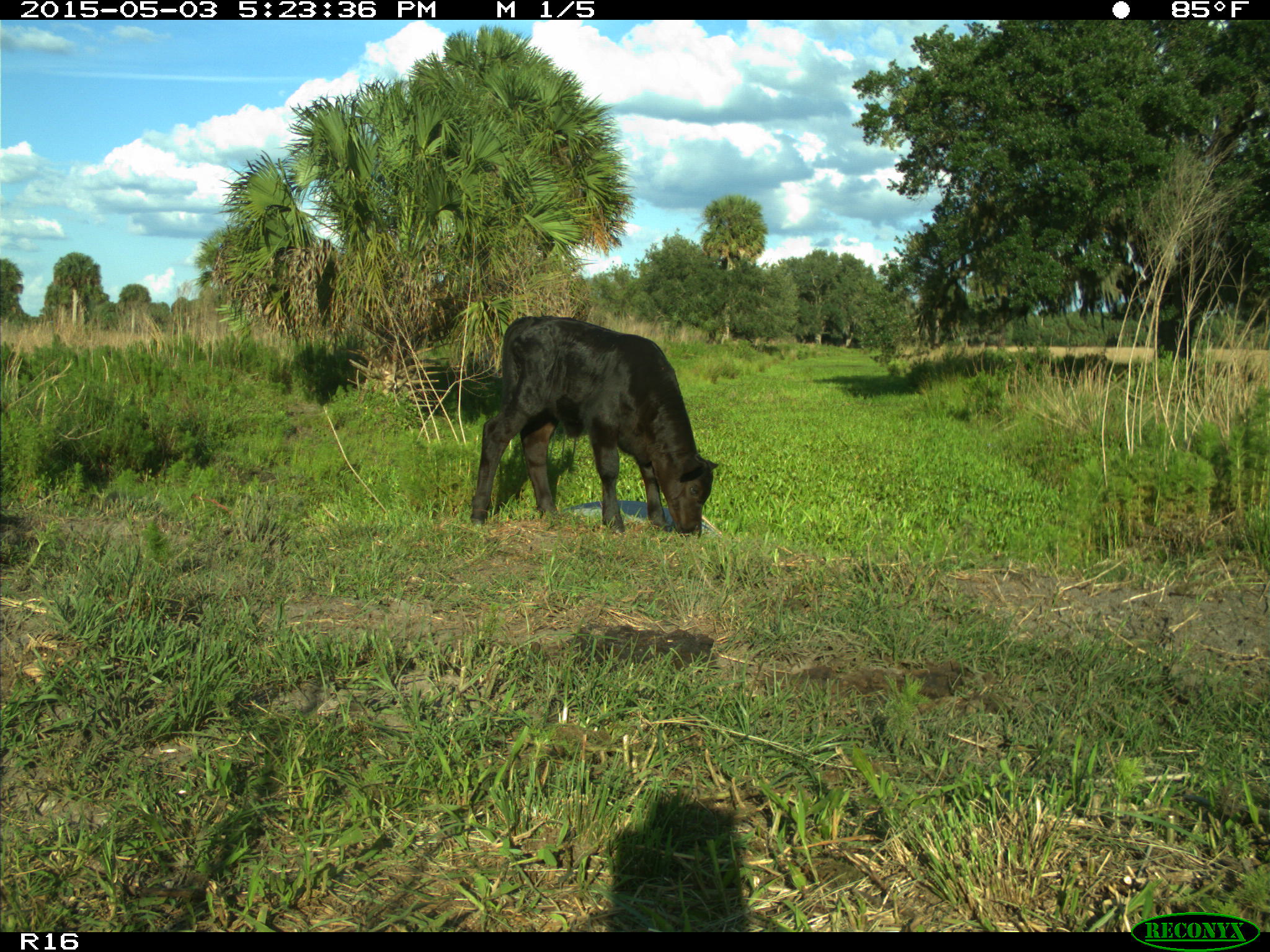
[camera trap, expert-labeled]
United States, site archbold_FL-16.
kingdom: Animalia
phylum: Chordata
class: Mammalia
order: Artiodactyla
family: Bovidae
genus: Bos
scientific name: Bos taurus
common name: domestic cow